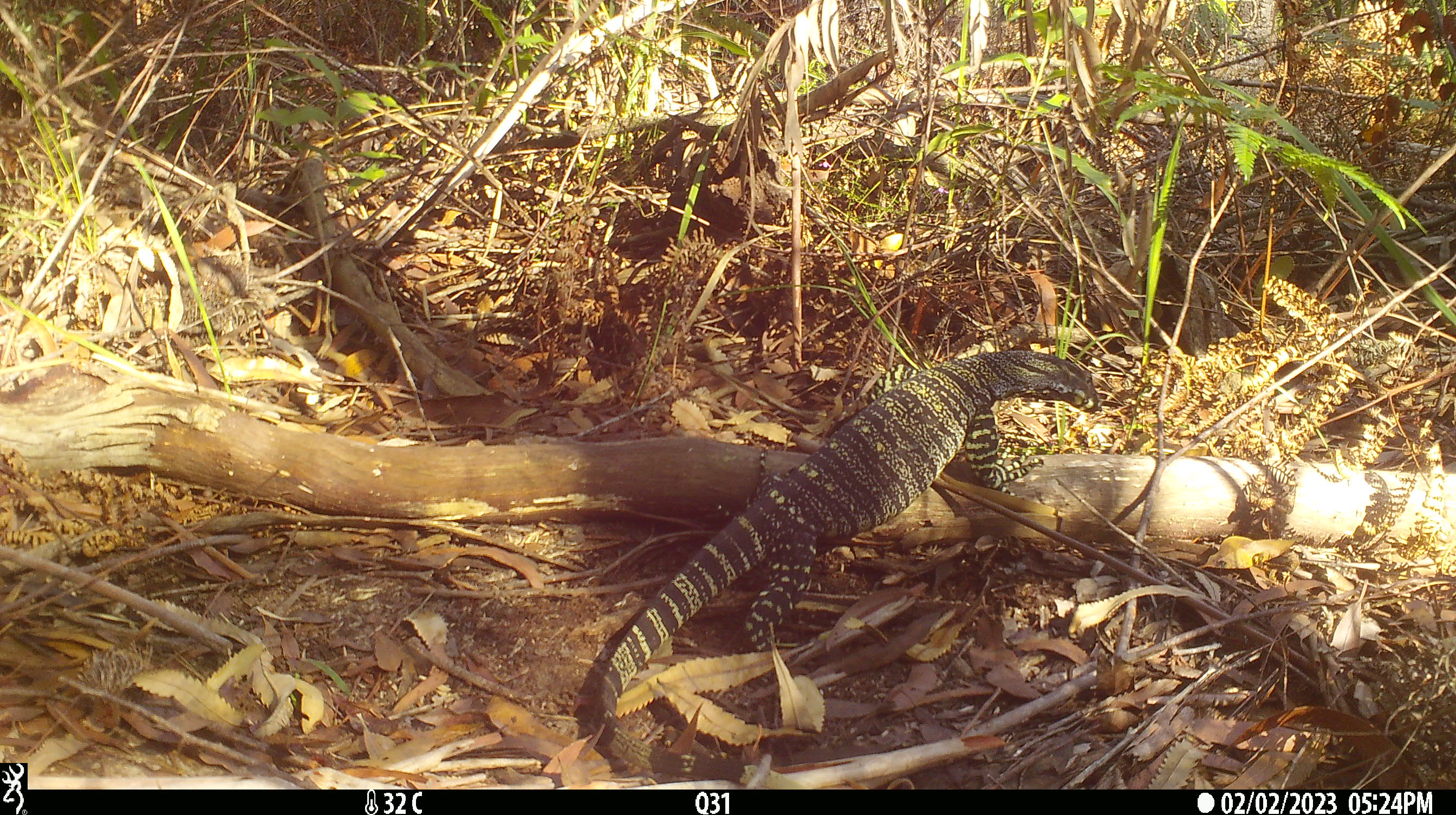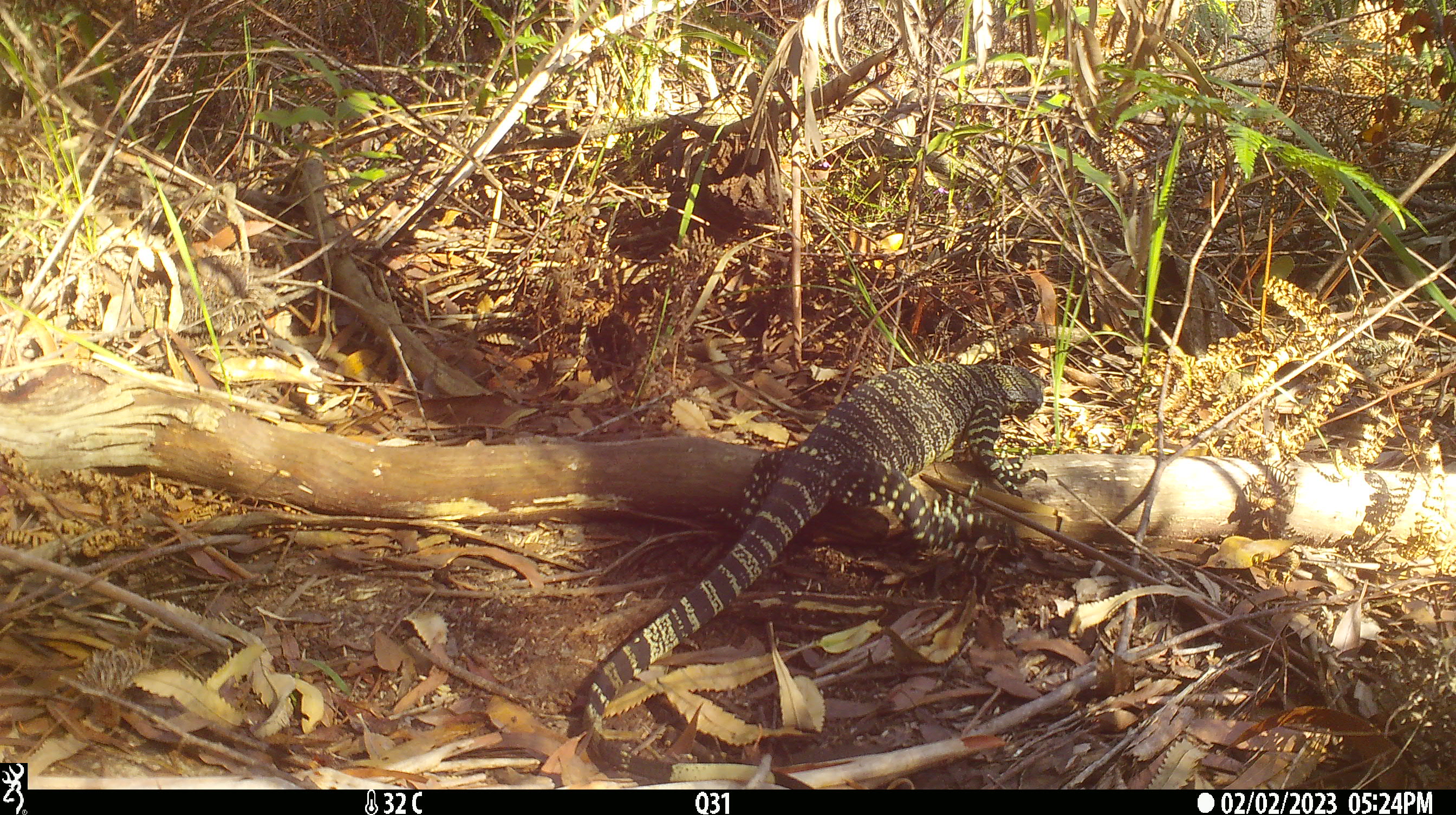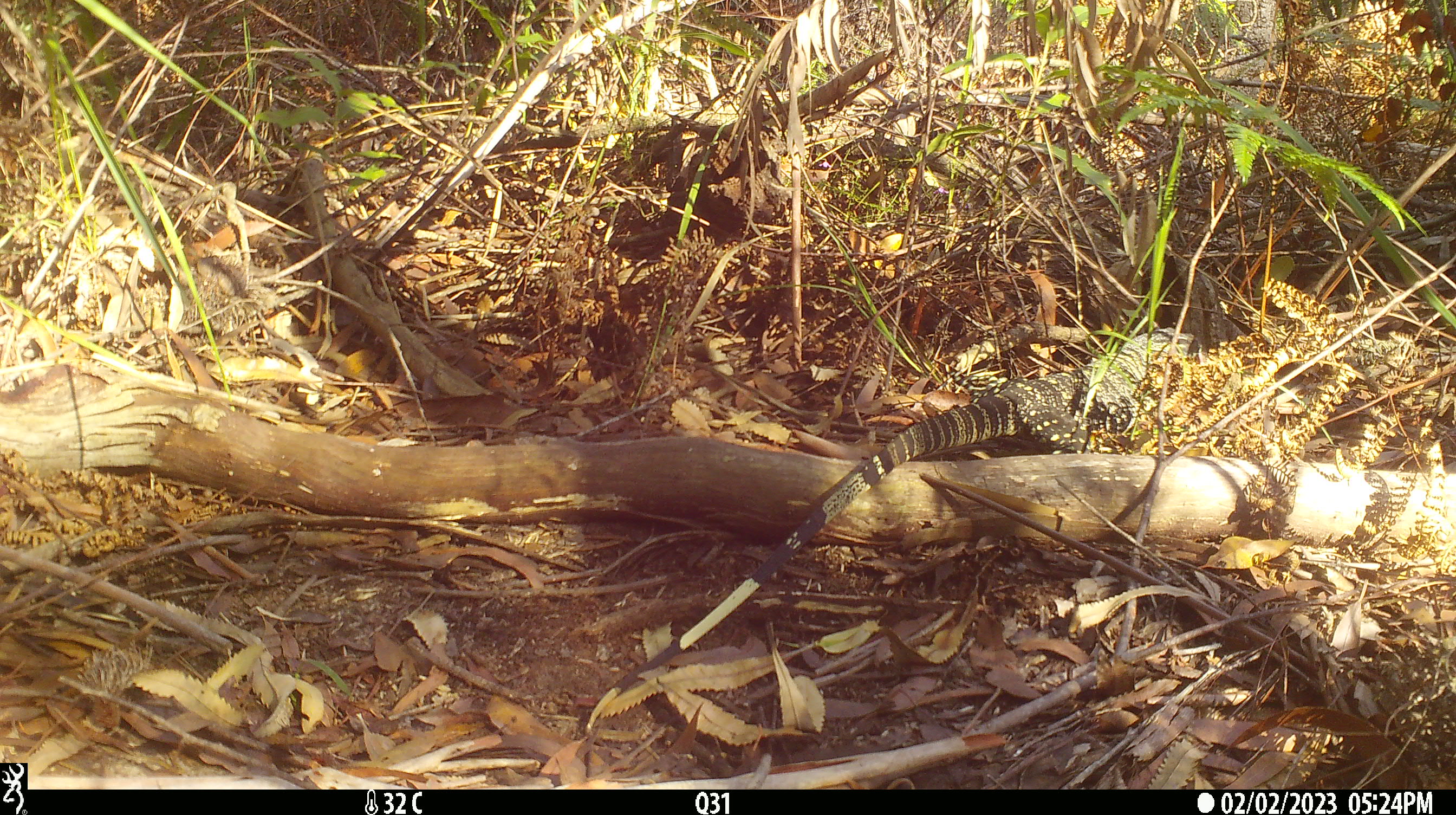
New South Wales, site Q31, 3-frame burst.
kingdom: Animalia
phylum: Chordata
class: Reptilia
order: Squamata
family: Varanidae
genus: Varanus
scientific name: Varanus varius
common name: lace monitor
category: goanna